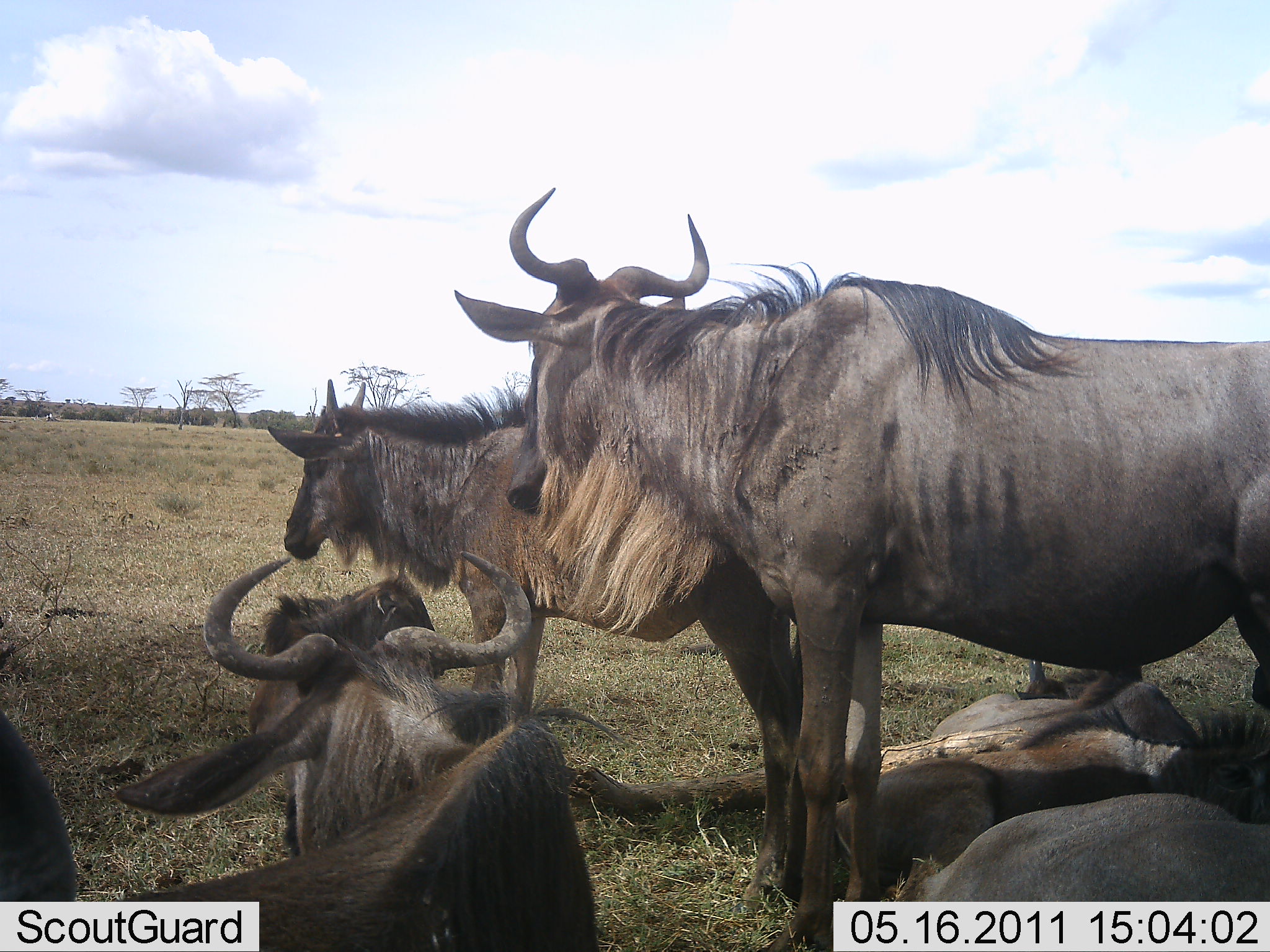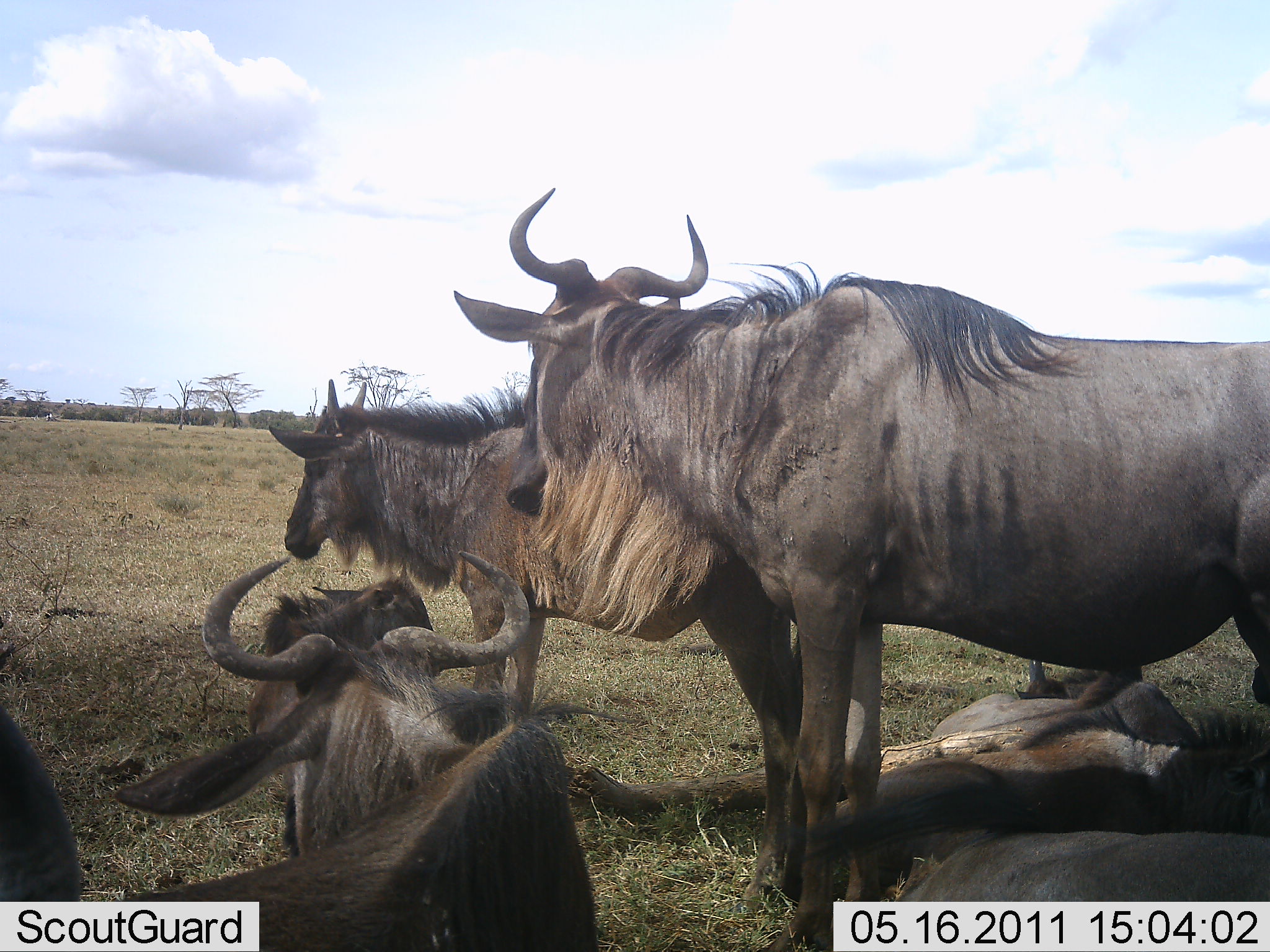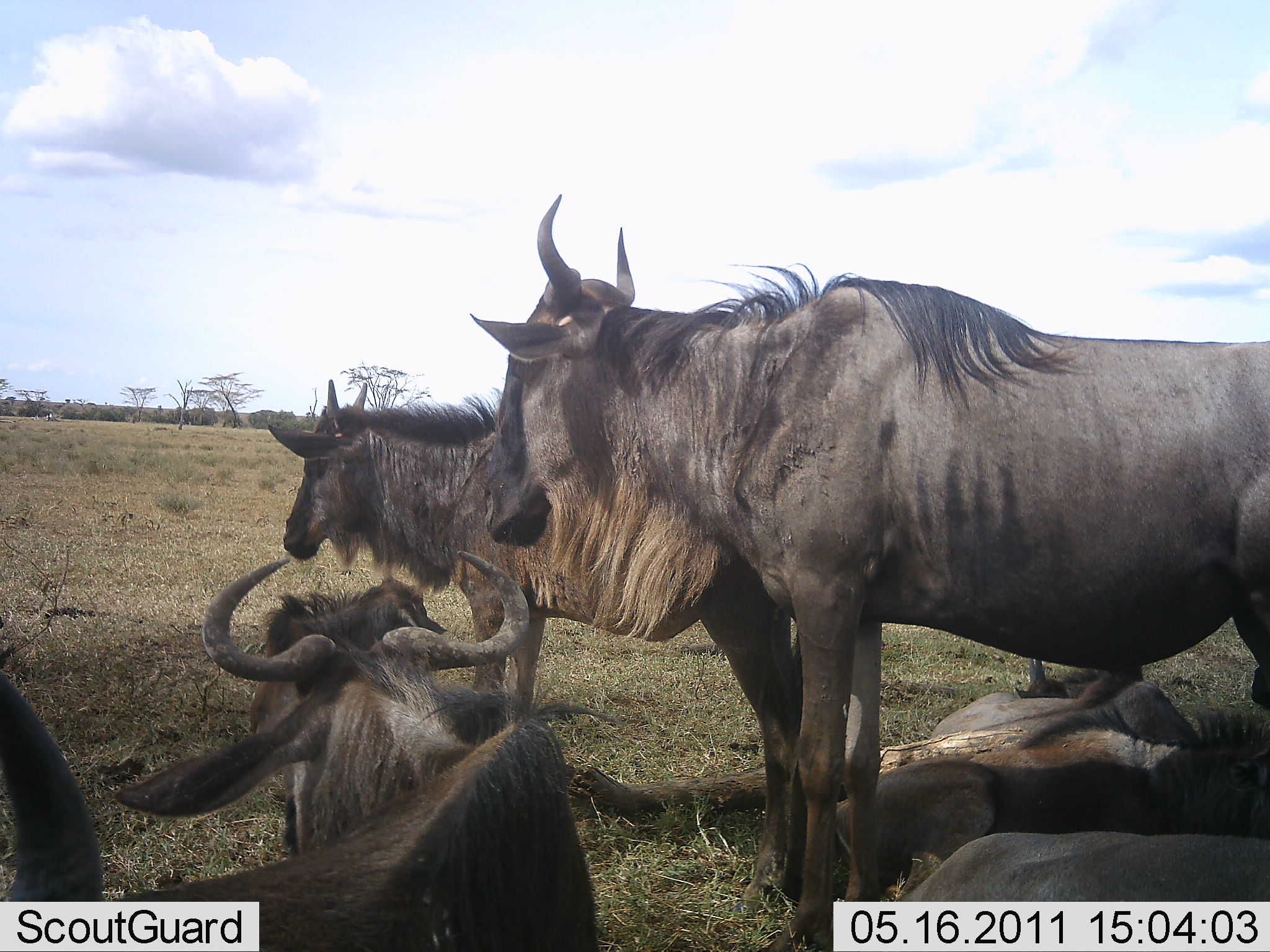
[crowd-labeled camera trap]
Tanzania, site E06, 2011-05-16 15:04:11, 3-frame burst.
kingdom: Animalia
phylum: Chordata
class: Mammalia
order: Artiodactyla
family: Bovidae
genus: Connochaetes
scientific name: Connochaetes taurinus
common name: blue wildebeest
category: wildebeest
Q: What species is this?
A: Wildebeest (blue wildebeest) (Connochaetes taurinus).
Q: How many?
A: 7.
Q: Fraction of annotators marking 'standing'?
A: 75%.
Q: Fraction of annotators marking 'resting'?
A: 92%.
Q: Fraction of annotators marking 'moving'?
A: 8%.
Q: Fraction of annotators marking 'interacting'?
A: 8%.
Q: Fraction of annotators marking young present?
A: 25%.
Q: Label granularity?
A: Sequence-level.